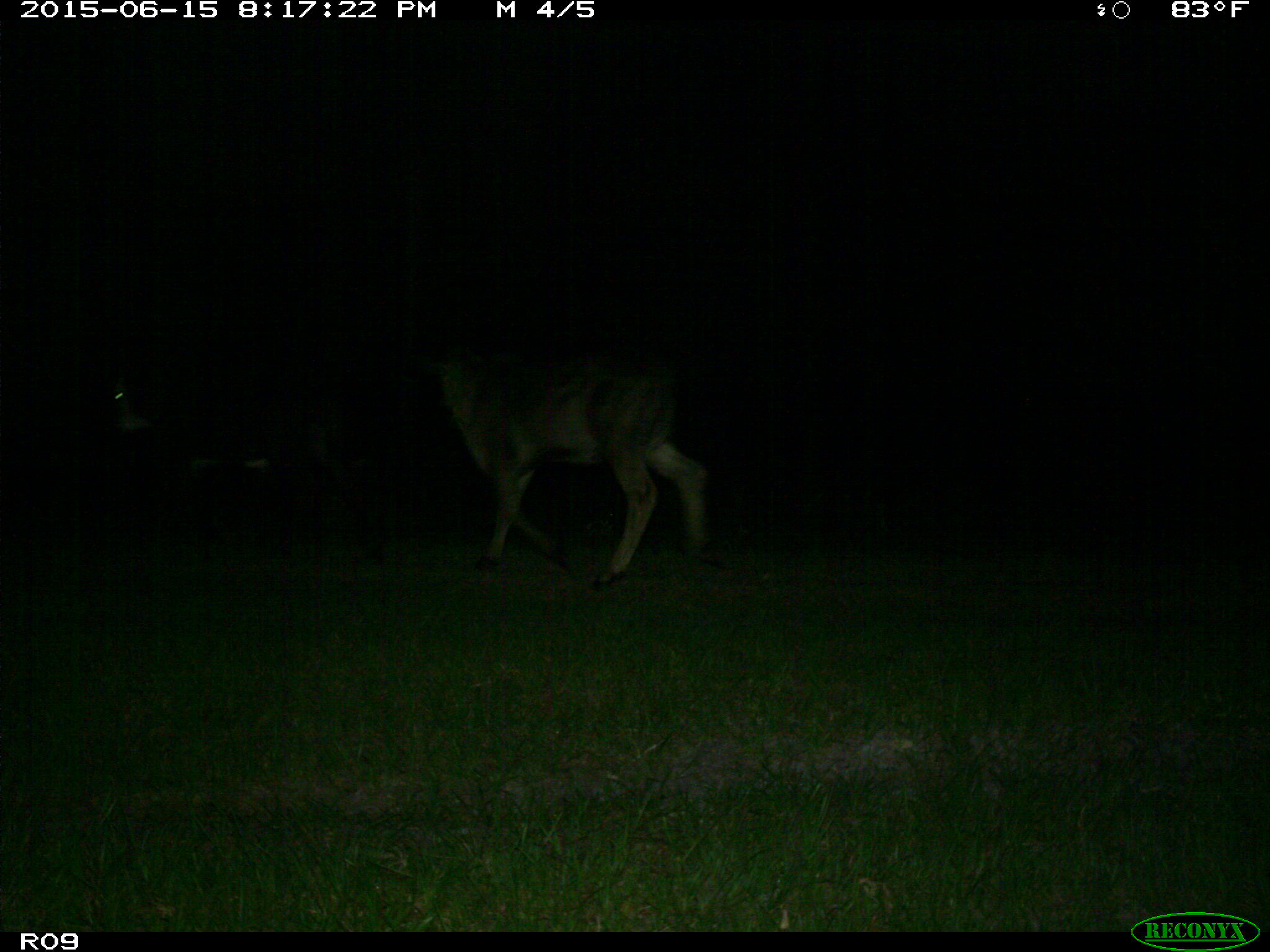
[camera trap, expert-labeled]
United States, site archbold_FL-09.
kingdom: Animalia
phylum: Chordata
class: Mammalia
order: Artiodactyla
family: Bovidae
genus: Bos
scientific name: Bos taurus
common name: domestic cow